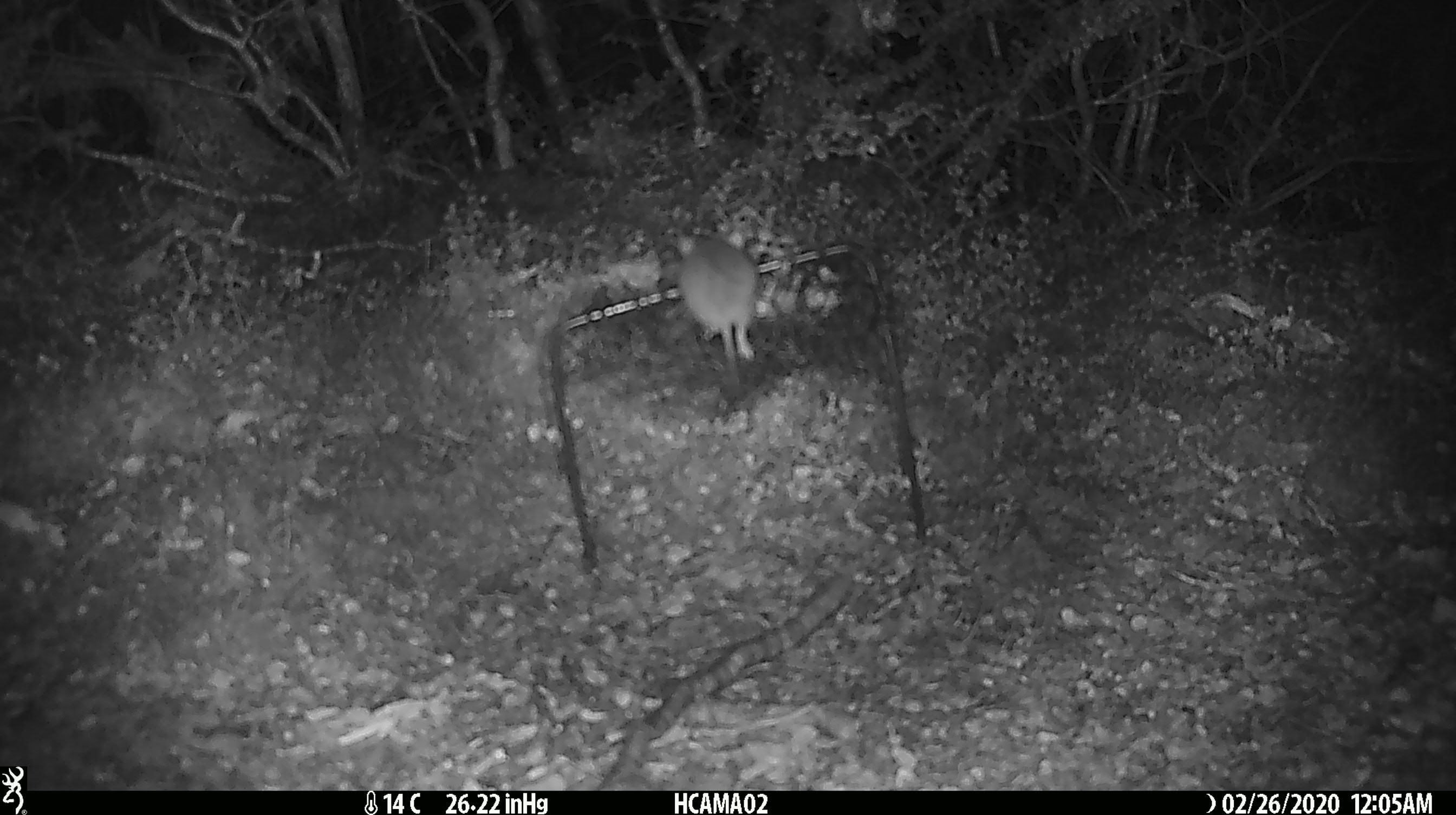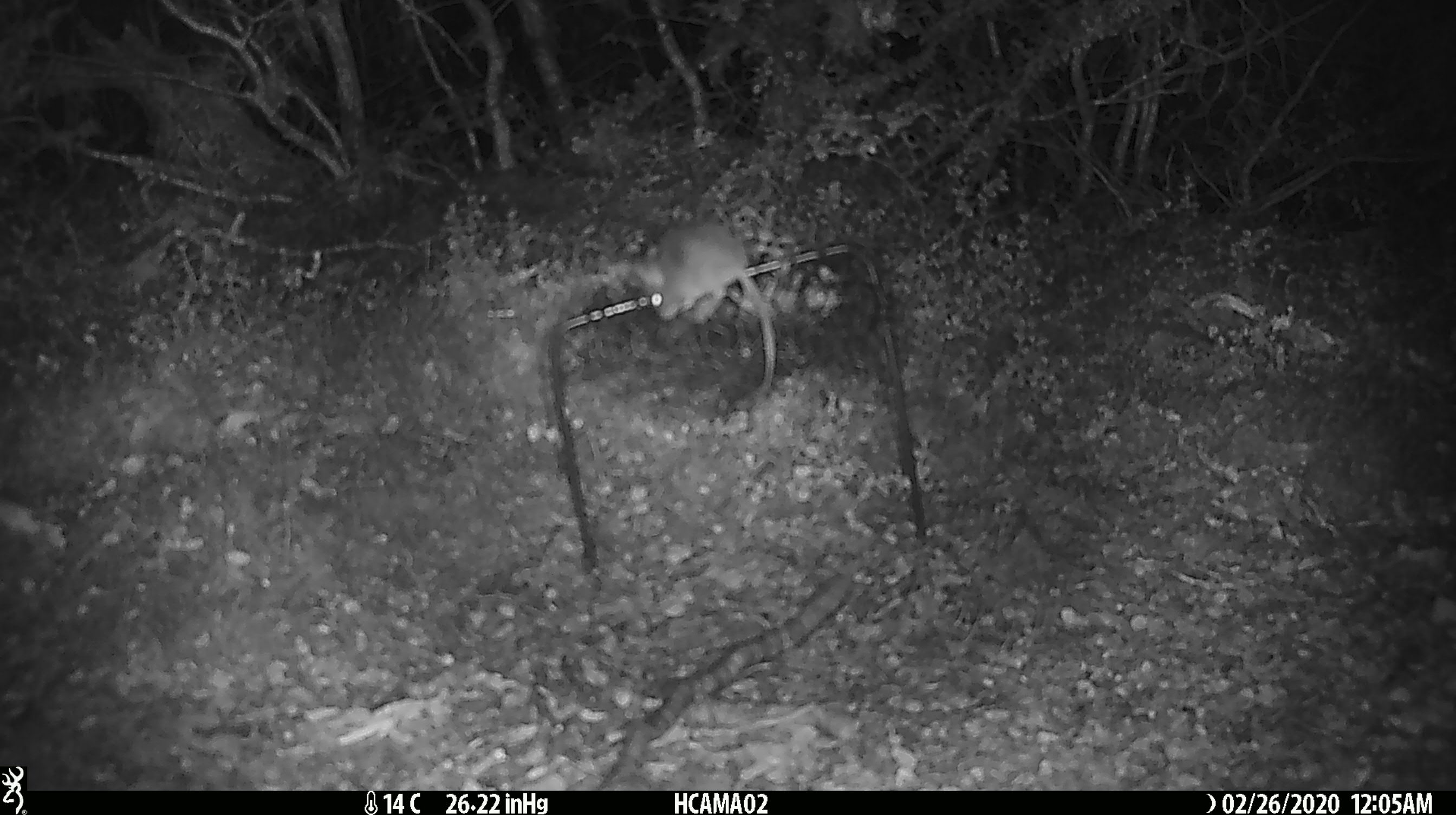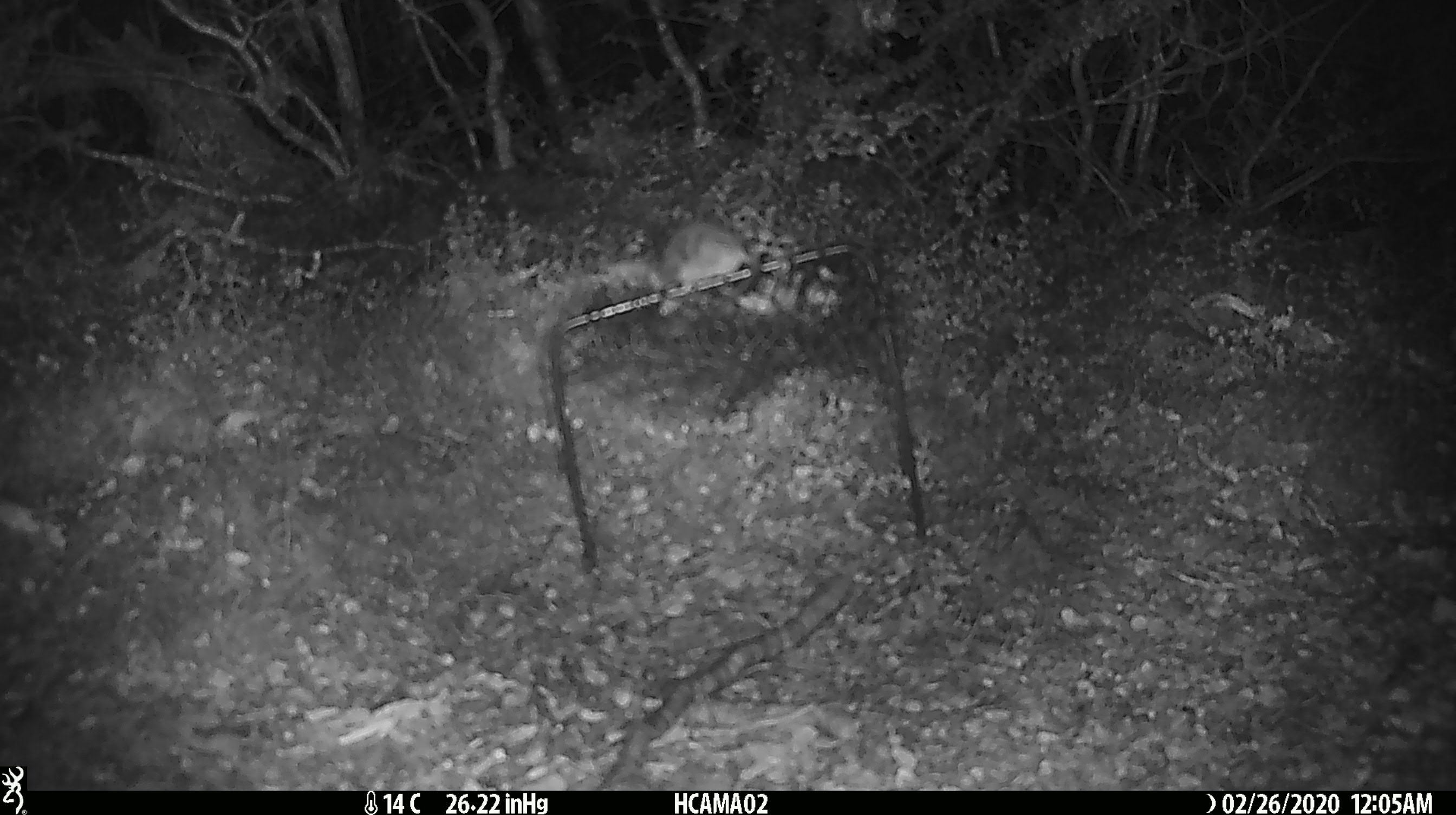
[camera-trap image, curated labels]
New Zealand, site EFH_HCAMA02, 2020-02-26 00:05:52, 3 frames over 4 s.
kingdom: Animalia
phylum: Chordata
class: Mammalia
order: Rodentia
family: Muridae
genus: Mus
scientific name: Mus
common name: mouse